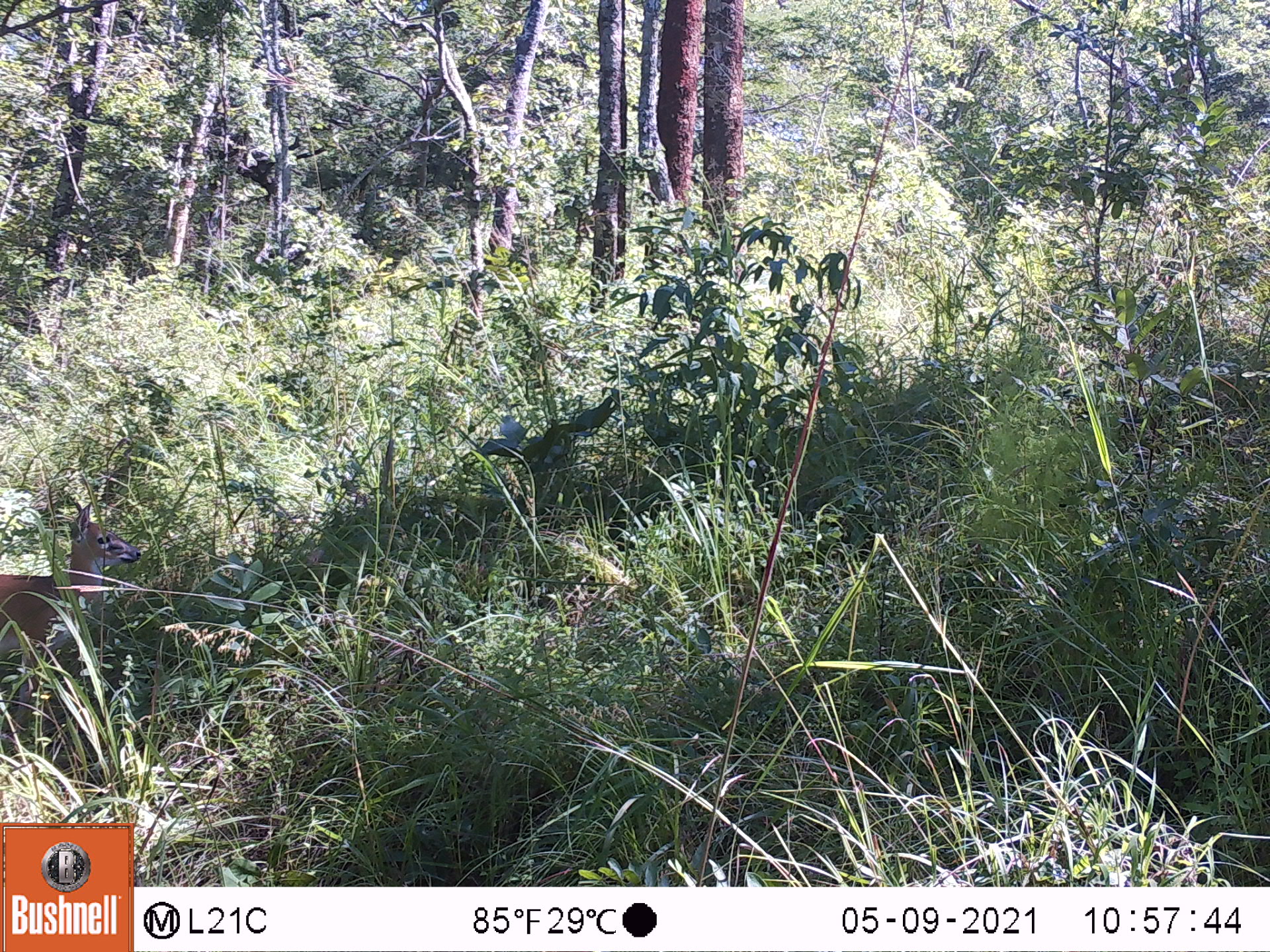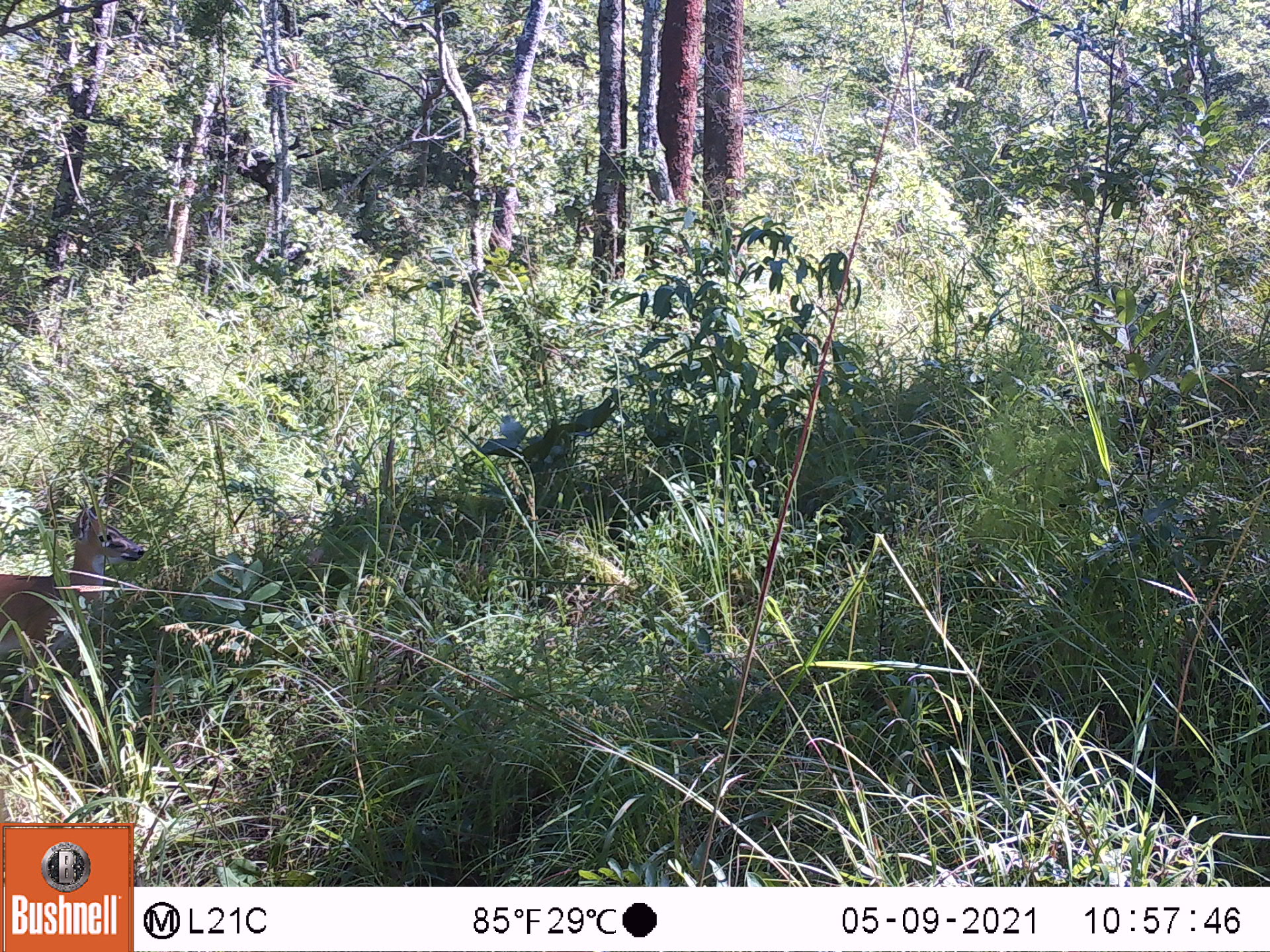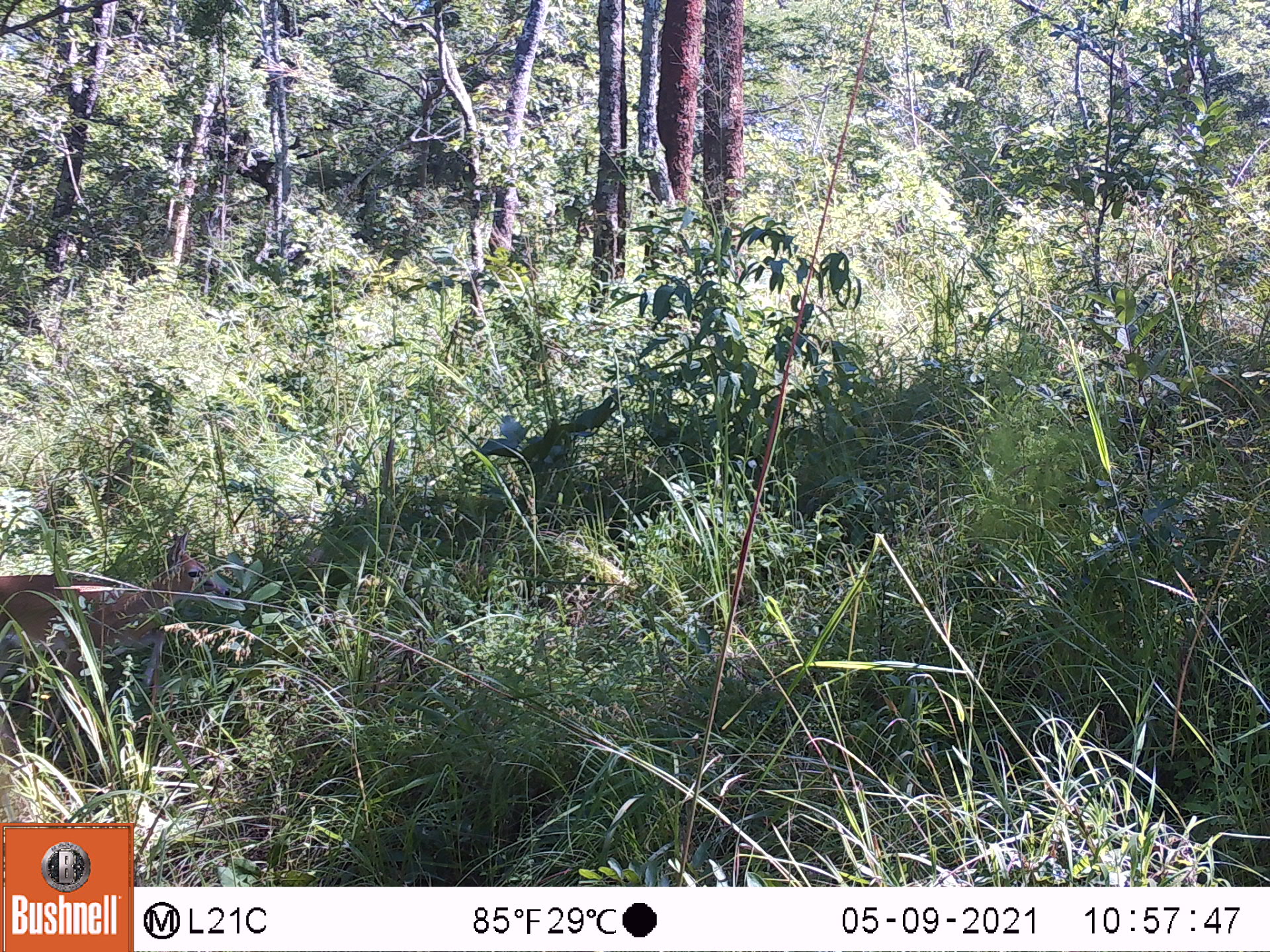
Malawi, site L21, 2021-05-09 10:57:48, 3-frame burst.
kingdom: Animalia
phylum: Chordata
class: Mammalia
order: Artiodactyla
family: Bovidae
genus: Sylvicapra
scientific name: Sylvicapra grimmia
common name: common duiker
Common duiker (Sylvicapra grimmia), count 1.